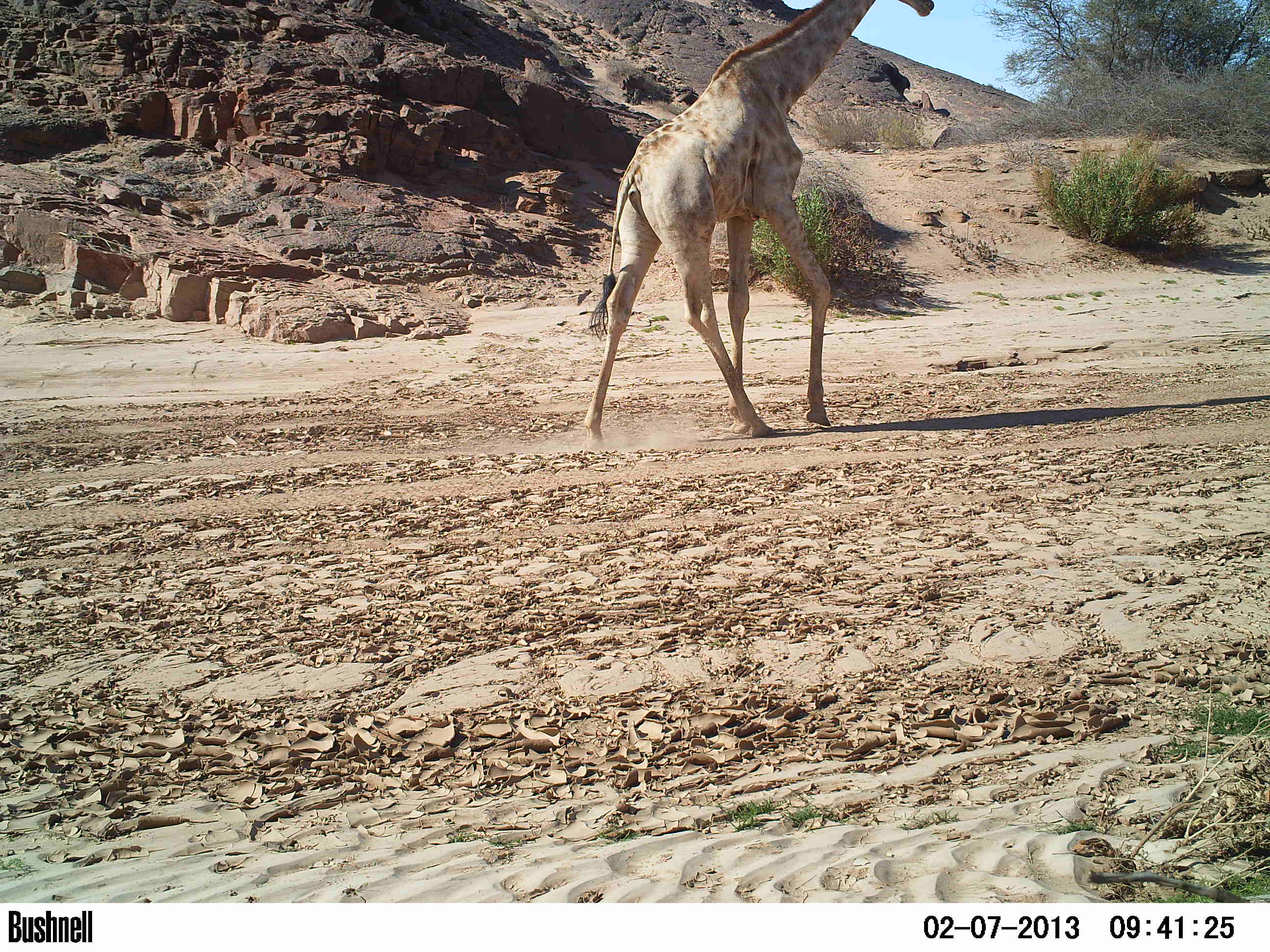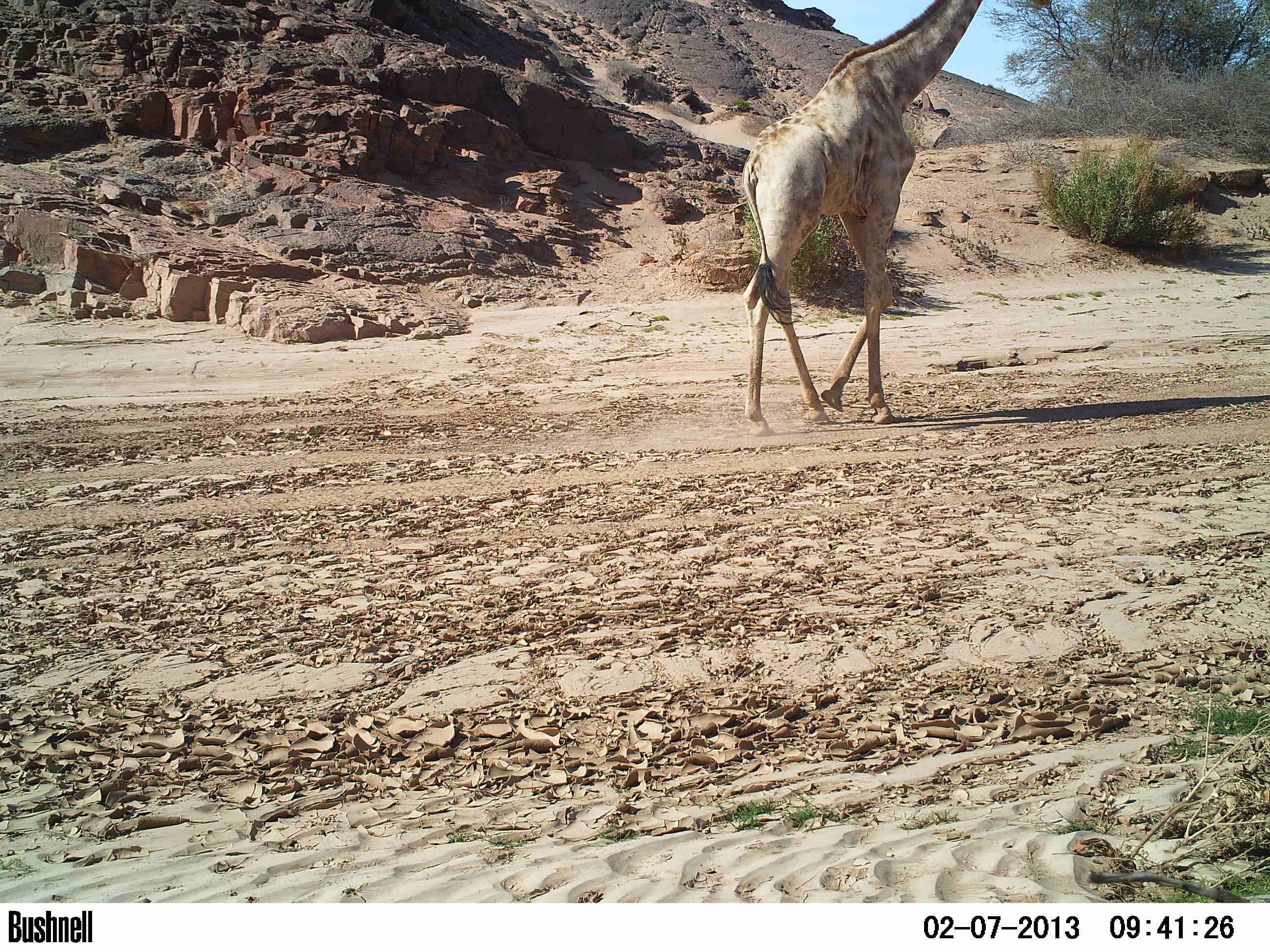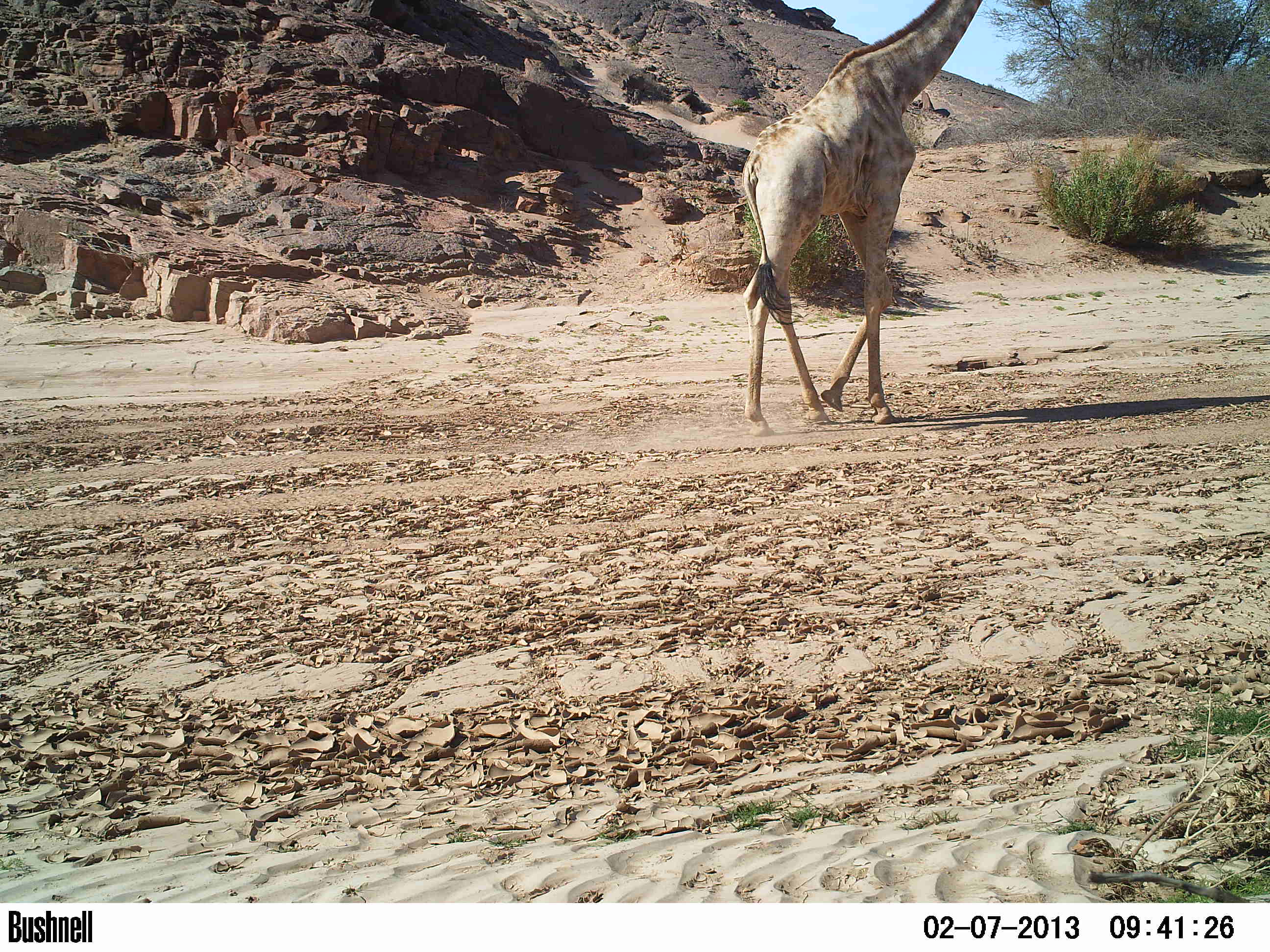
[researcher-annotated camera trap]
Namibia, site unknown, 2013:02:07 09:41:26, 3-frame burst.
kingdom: Animalia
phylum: Chordata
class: Mammalia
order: Artiodactyla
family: Giraffidae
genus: Giraffa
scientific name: Giraffa camelopardalis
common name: giraffe